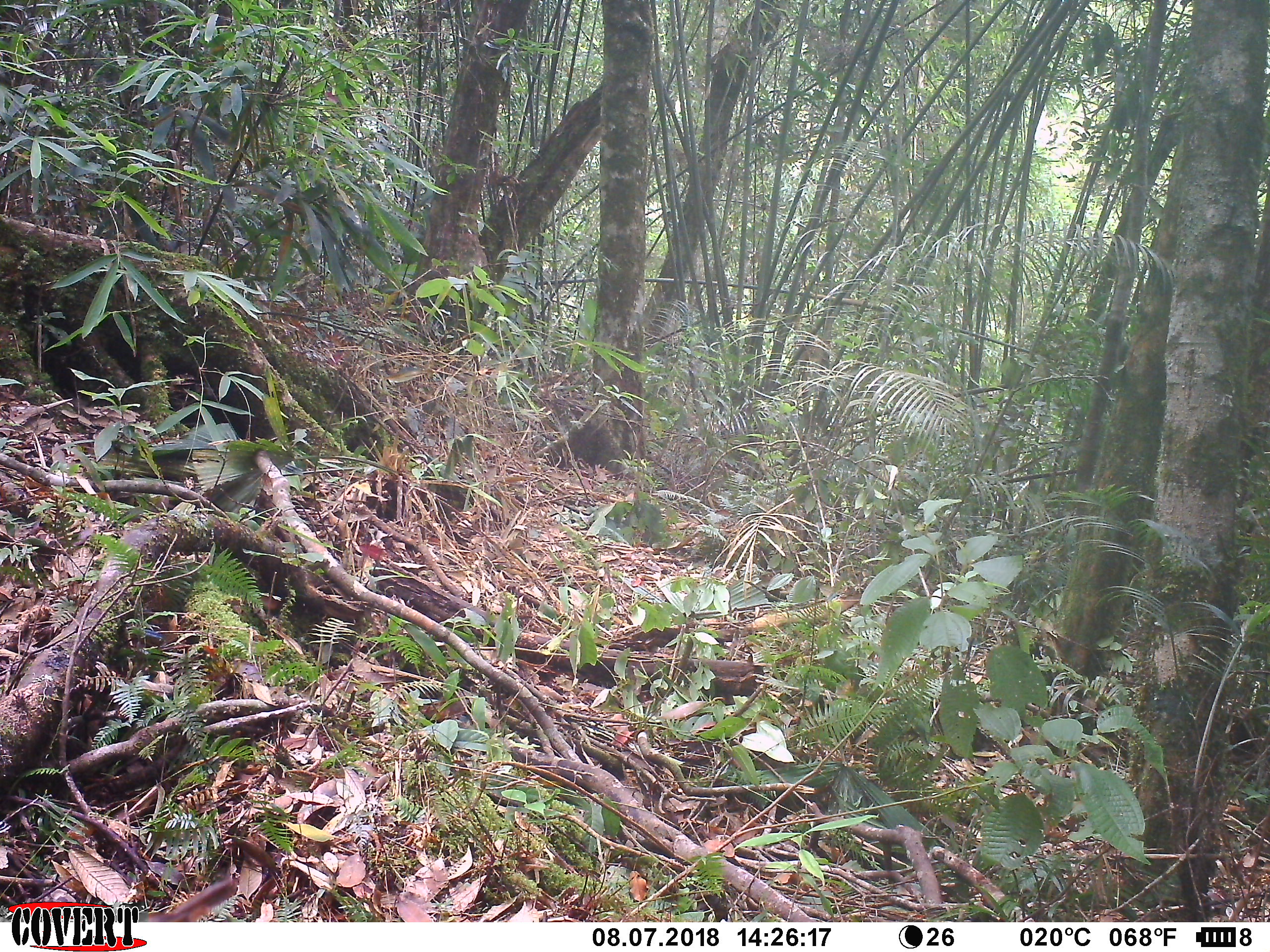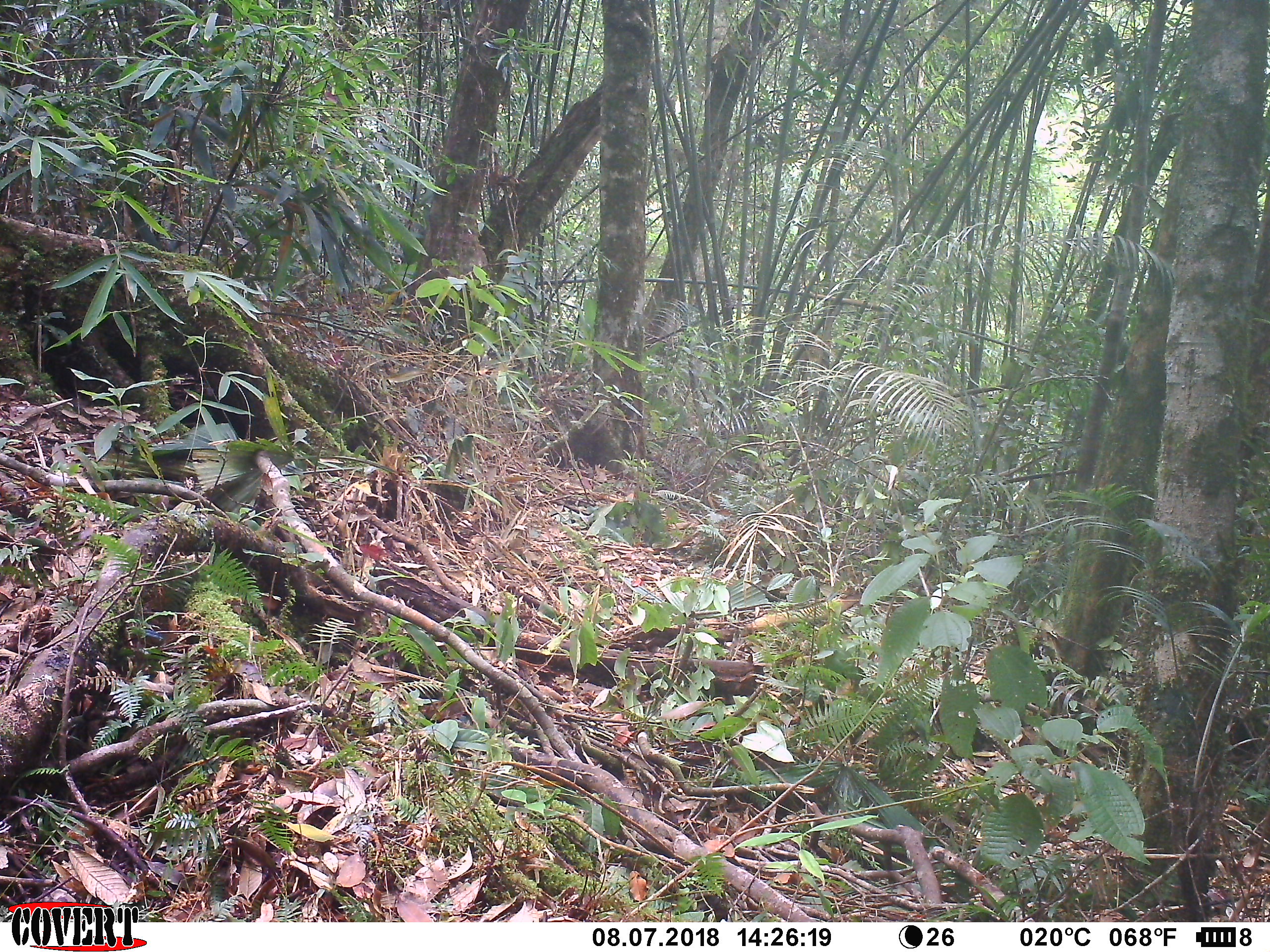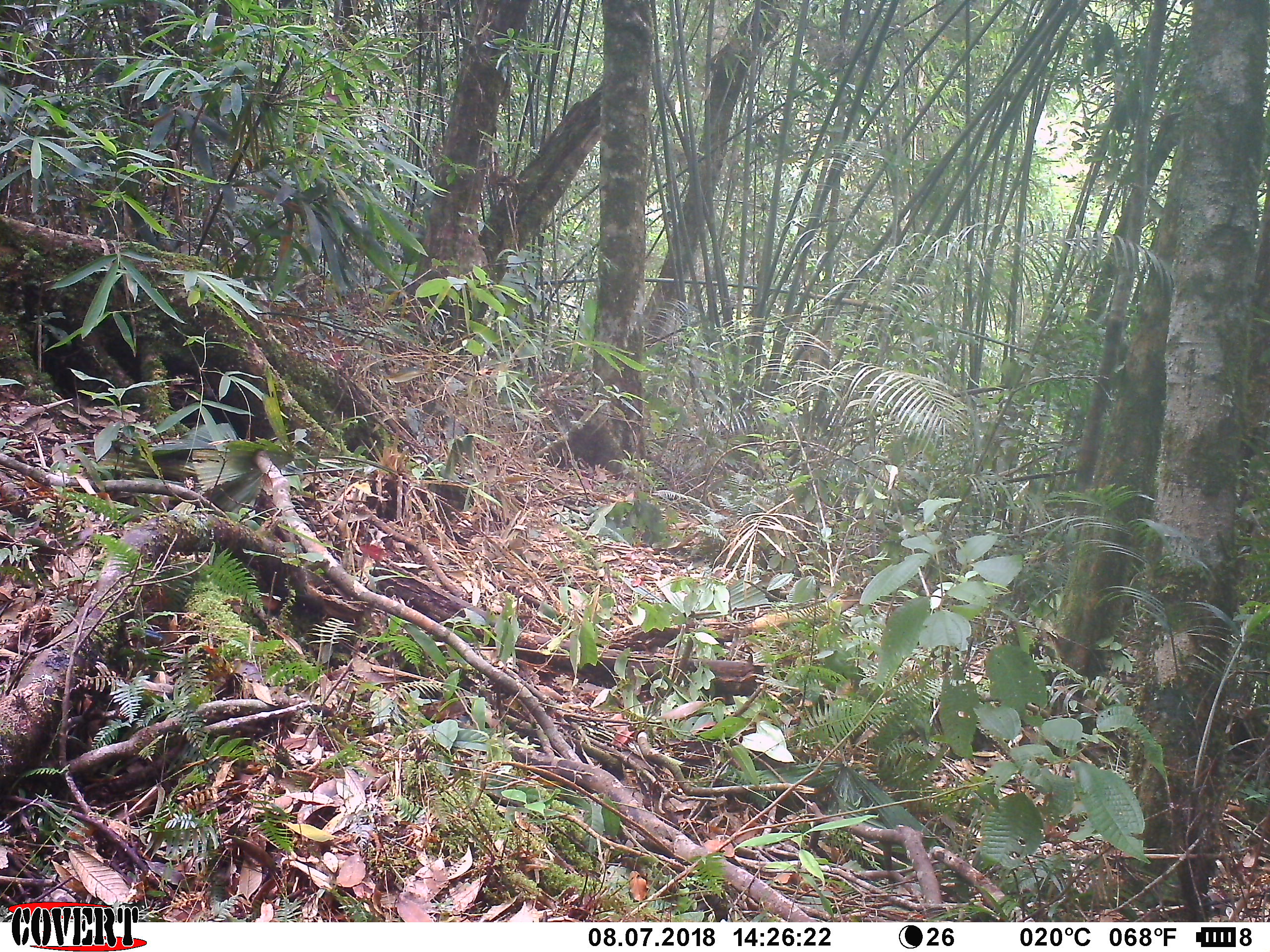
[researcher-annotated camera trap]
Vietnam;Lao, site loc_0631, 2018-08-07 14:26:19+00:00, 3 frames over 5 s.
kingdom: Animalia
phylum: Chordata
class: Mammalia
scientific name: Mammalia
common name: mammal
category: unidentified small mammal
Unidentified small mammal (mammal) (Mammalia). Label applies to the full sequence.